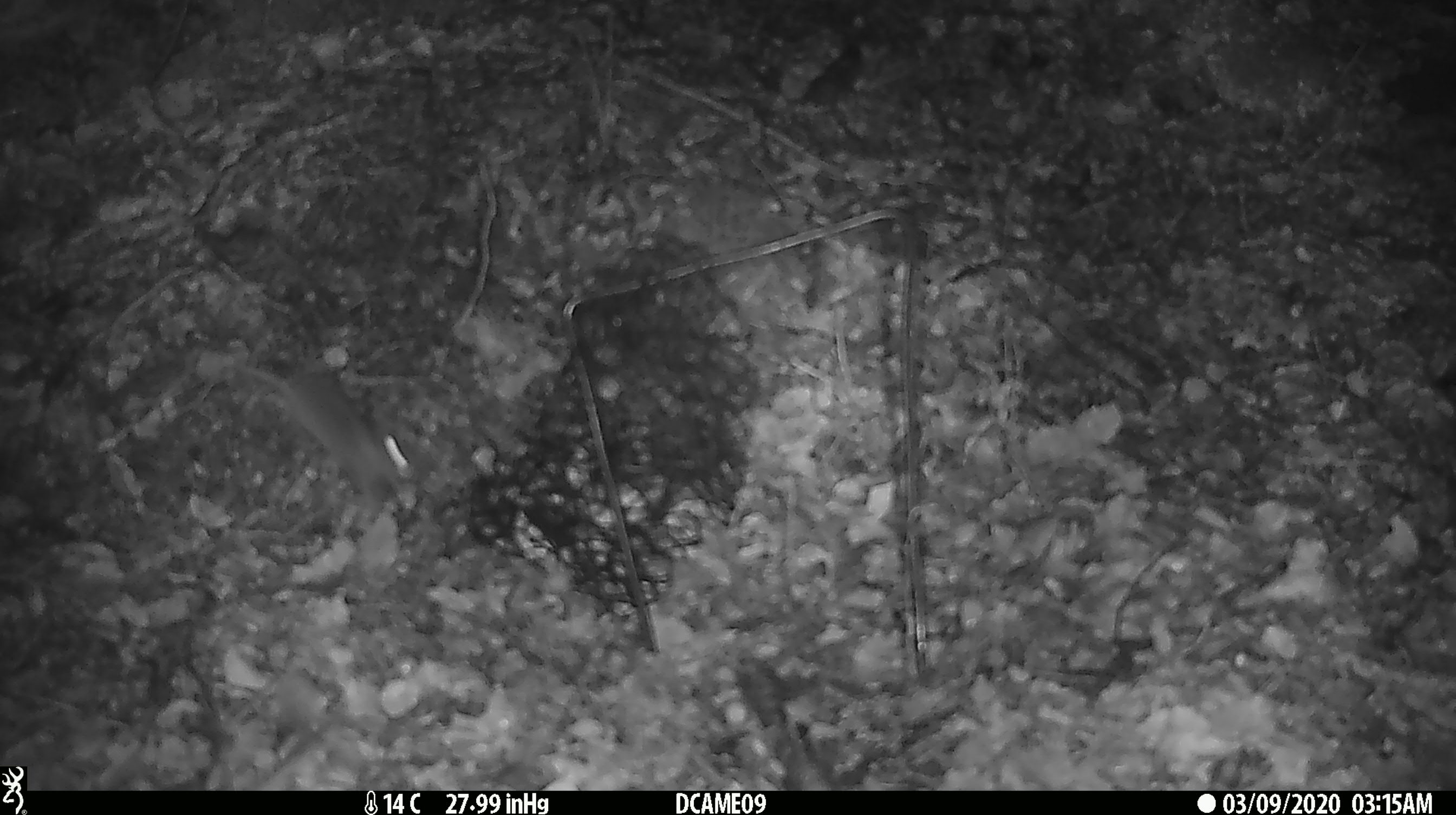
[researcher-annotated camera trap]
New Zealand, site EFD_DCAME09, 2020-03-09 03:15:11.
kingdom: Animalia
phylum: Chordata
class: Mammalia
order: Rodentia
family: Muridae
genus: Mus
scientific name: Mus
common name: mouse